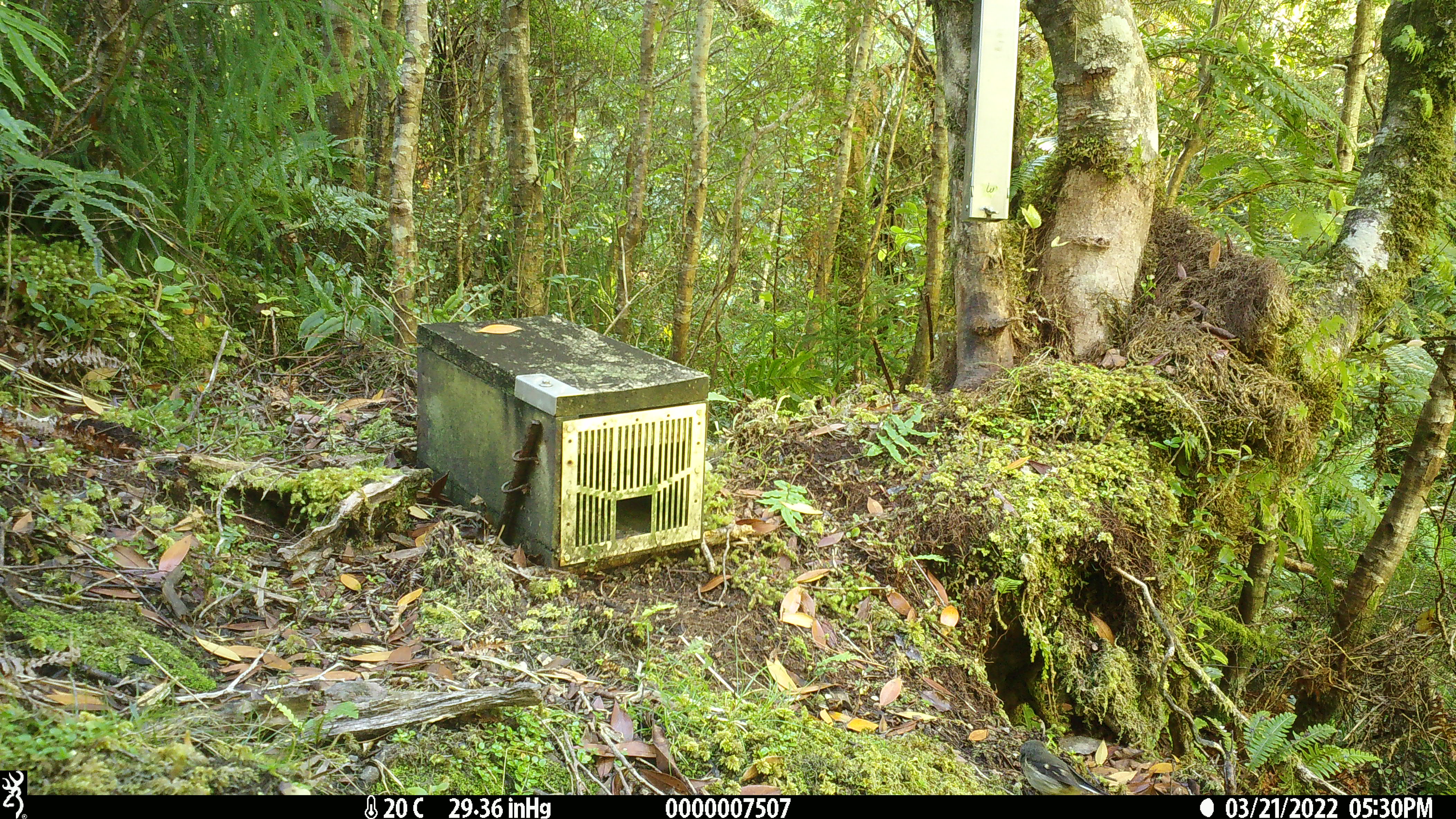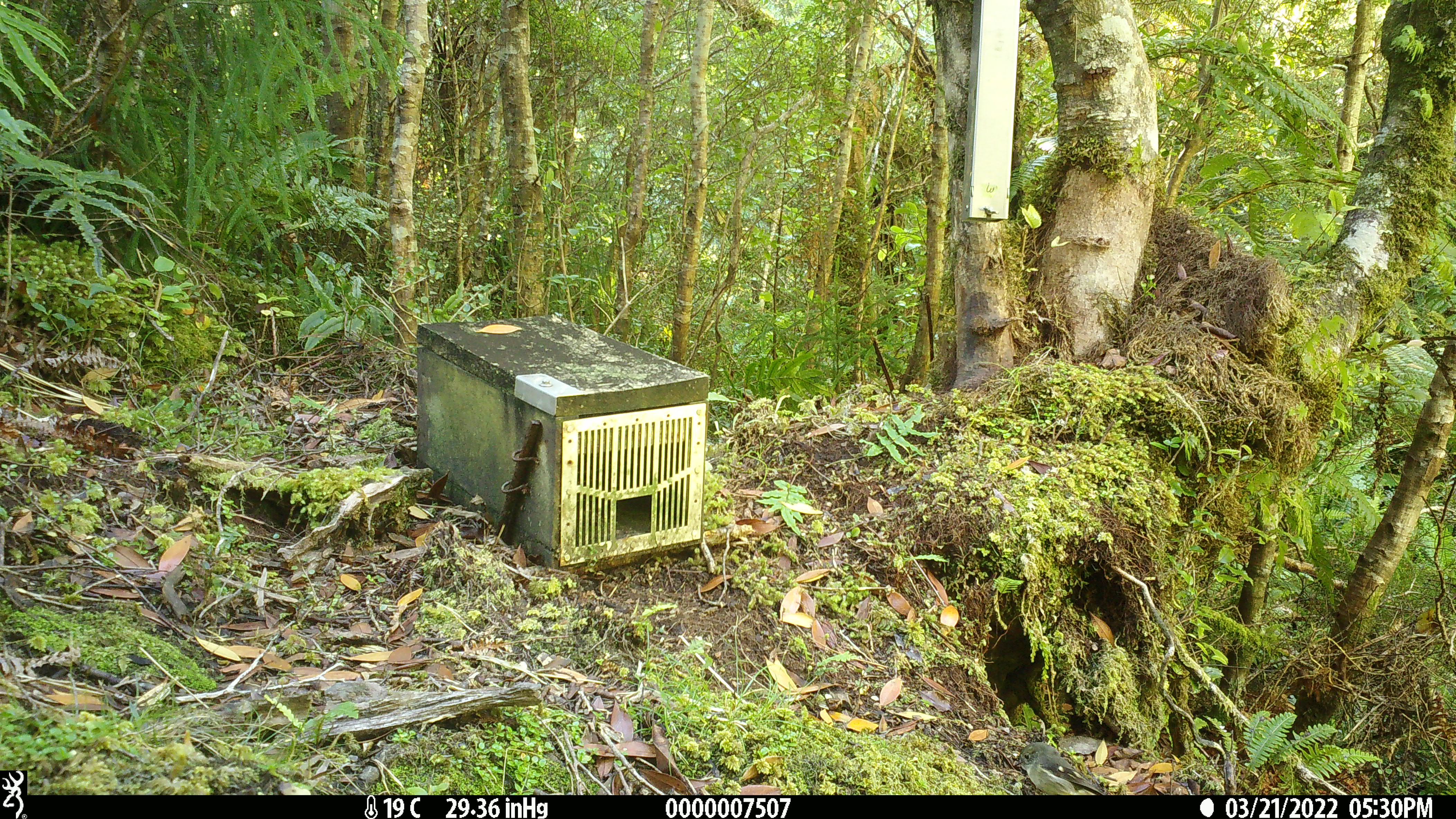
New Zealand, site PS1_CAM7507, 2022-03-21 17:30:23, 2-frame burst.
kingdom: Animalia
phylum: Chordata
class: Aves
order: Passeriformes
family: Petroicidae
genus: Petroica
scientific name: Petroica macrocephala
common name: tomtit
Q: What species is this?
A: Tomtit (Petroica macrocephala).